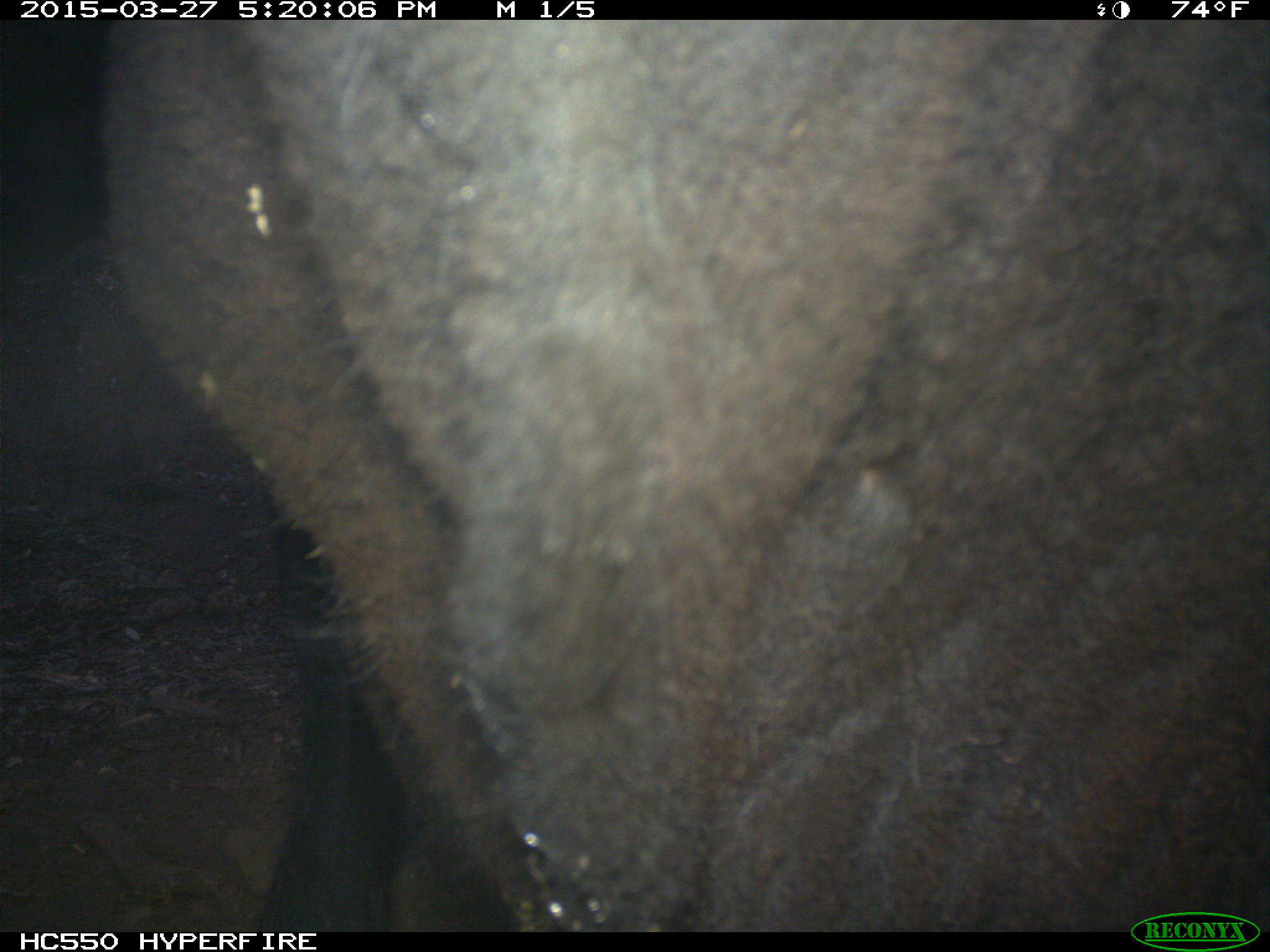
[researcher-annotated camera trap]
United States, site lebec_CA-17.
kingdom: Animalia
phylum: Chordata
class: Mammalia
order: Artiodactyla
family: Bovidae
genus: Bos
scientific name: Bos taurus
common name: domestic cow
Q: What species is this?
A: Bos taurus (domestic cow).